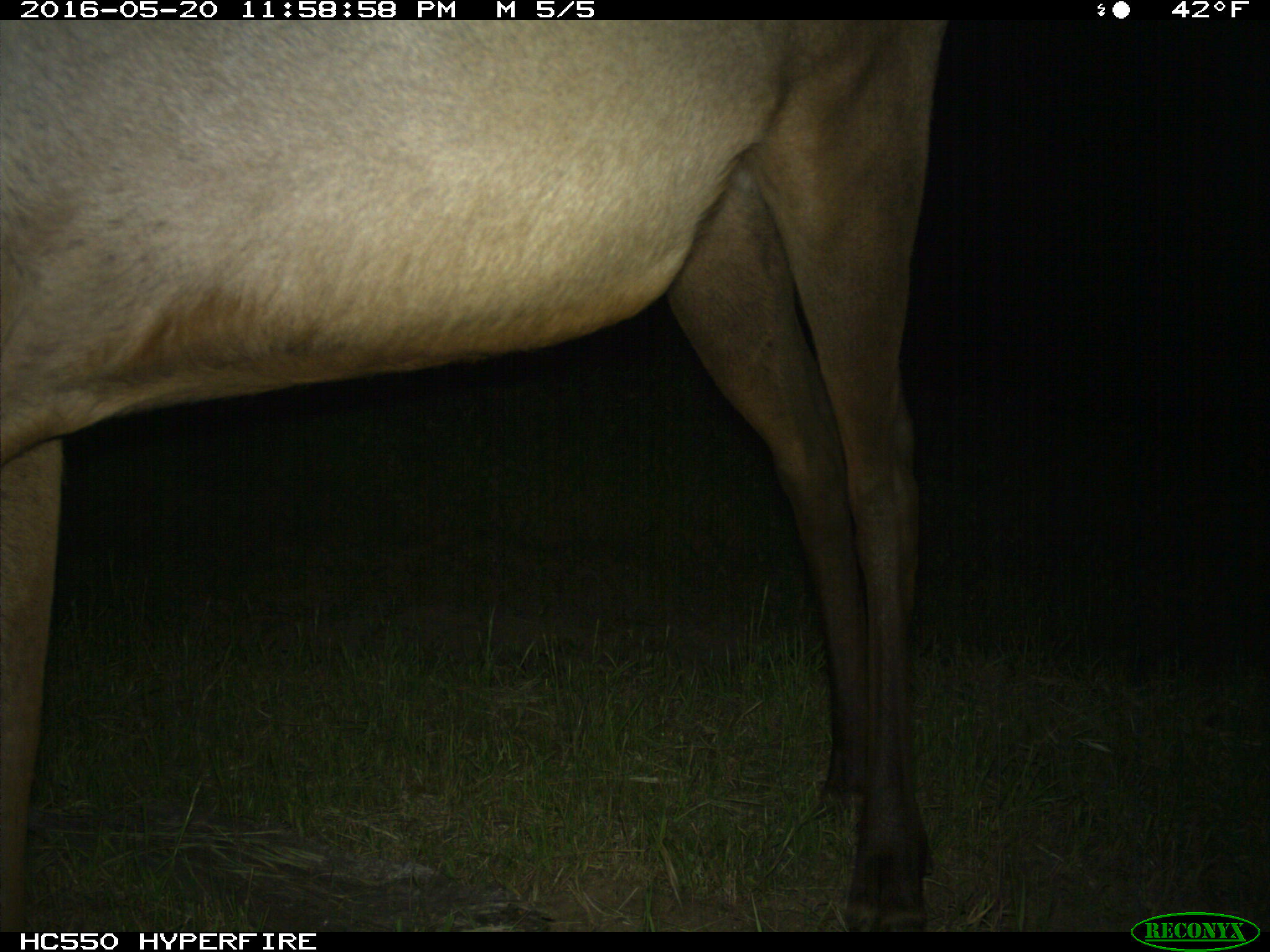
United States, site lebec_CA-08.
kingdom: Animalia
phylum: Chordata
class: Mammalia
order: Artiodactyla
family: Cervidae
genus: Cervus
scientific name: Cervus canadensis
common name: elk